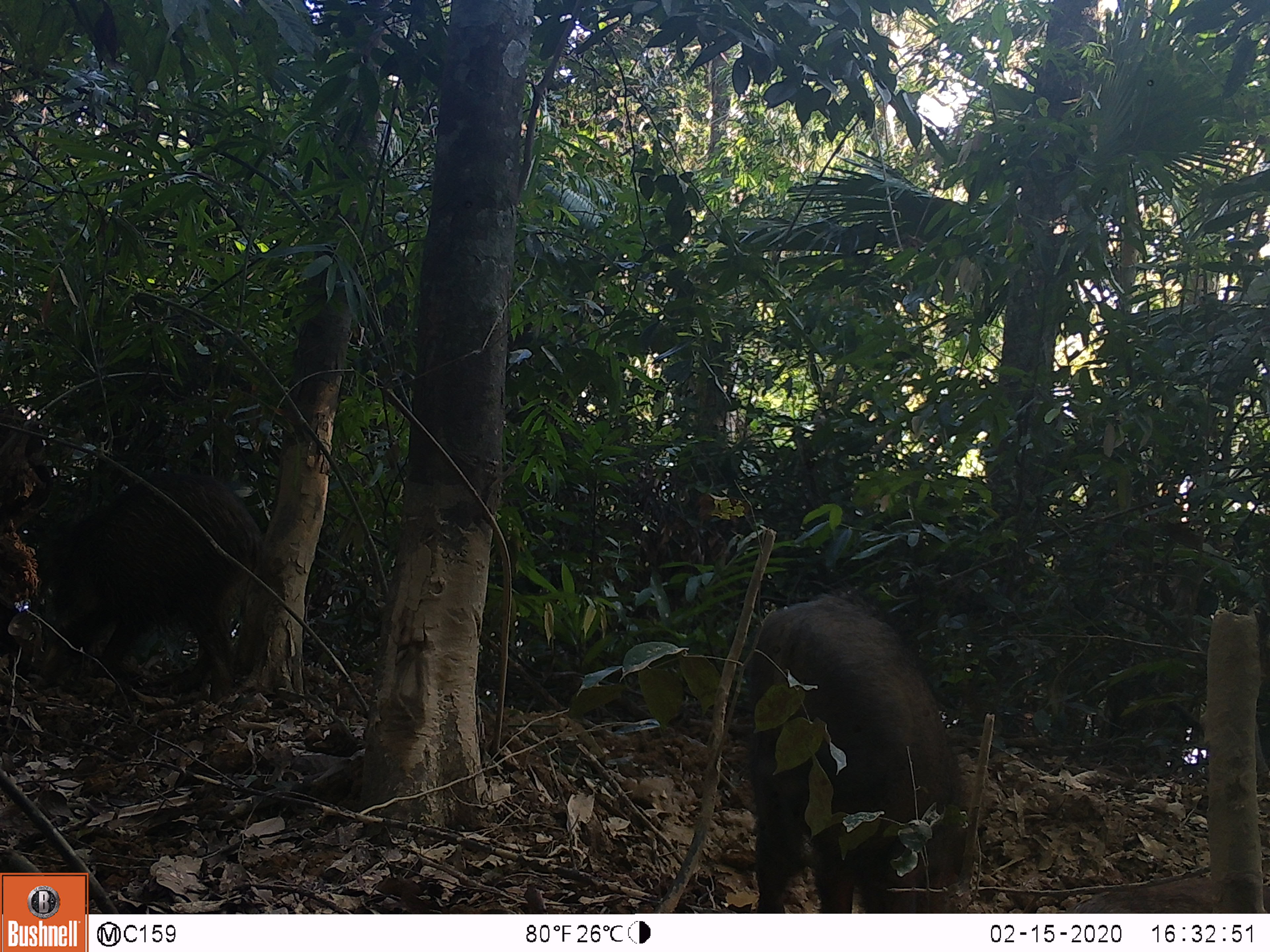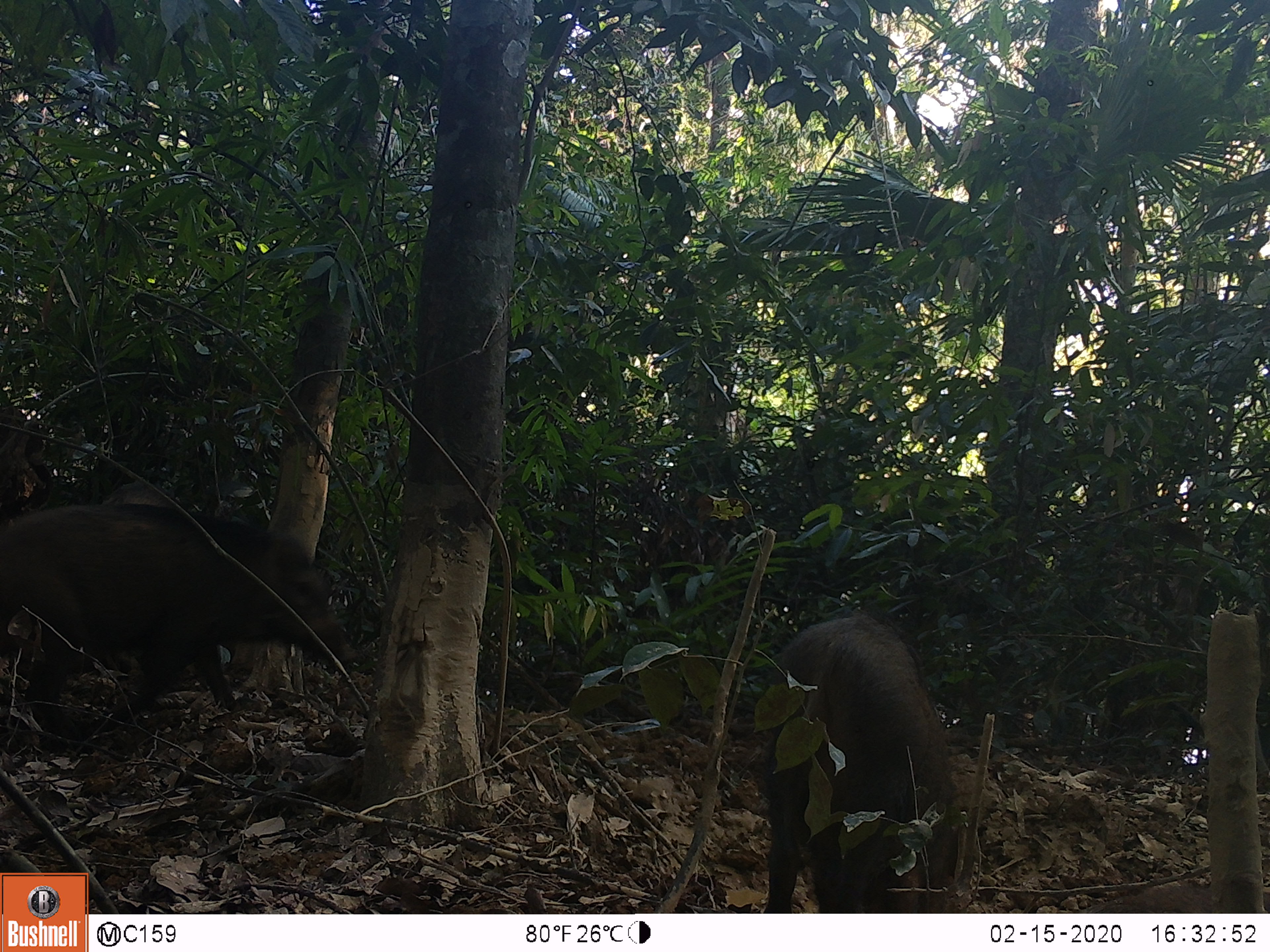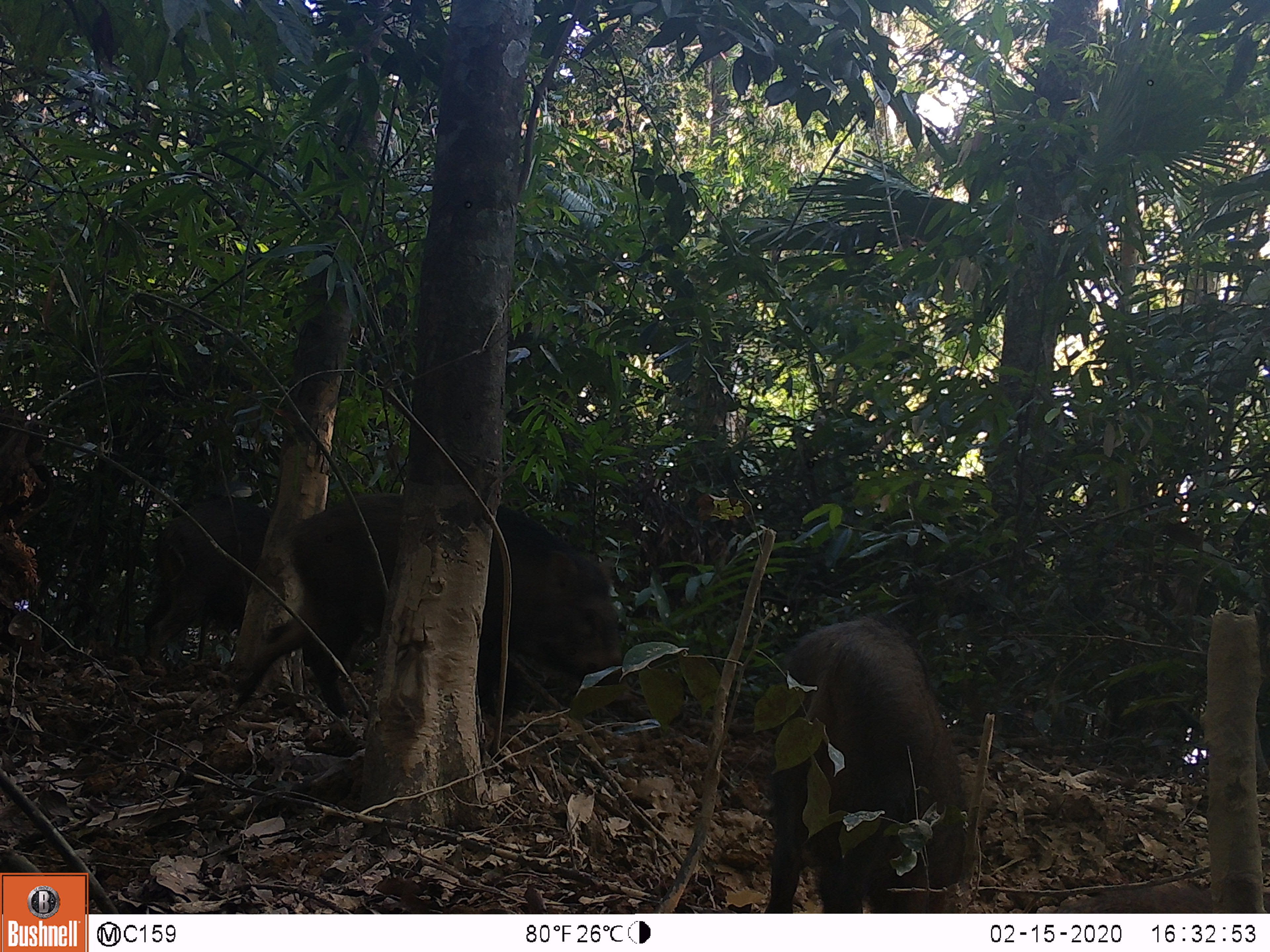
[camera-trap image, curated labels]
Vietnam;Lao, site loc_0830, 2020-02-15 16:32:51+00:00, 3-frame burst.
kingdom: Animalia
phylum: Chordata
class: Mammalia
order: Artiodactyla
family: Suidae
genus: Sus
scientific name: Sus scrofa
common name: eurasian wild pig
Eurasian wild pig (Sus scrofa). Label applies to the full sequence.